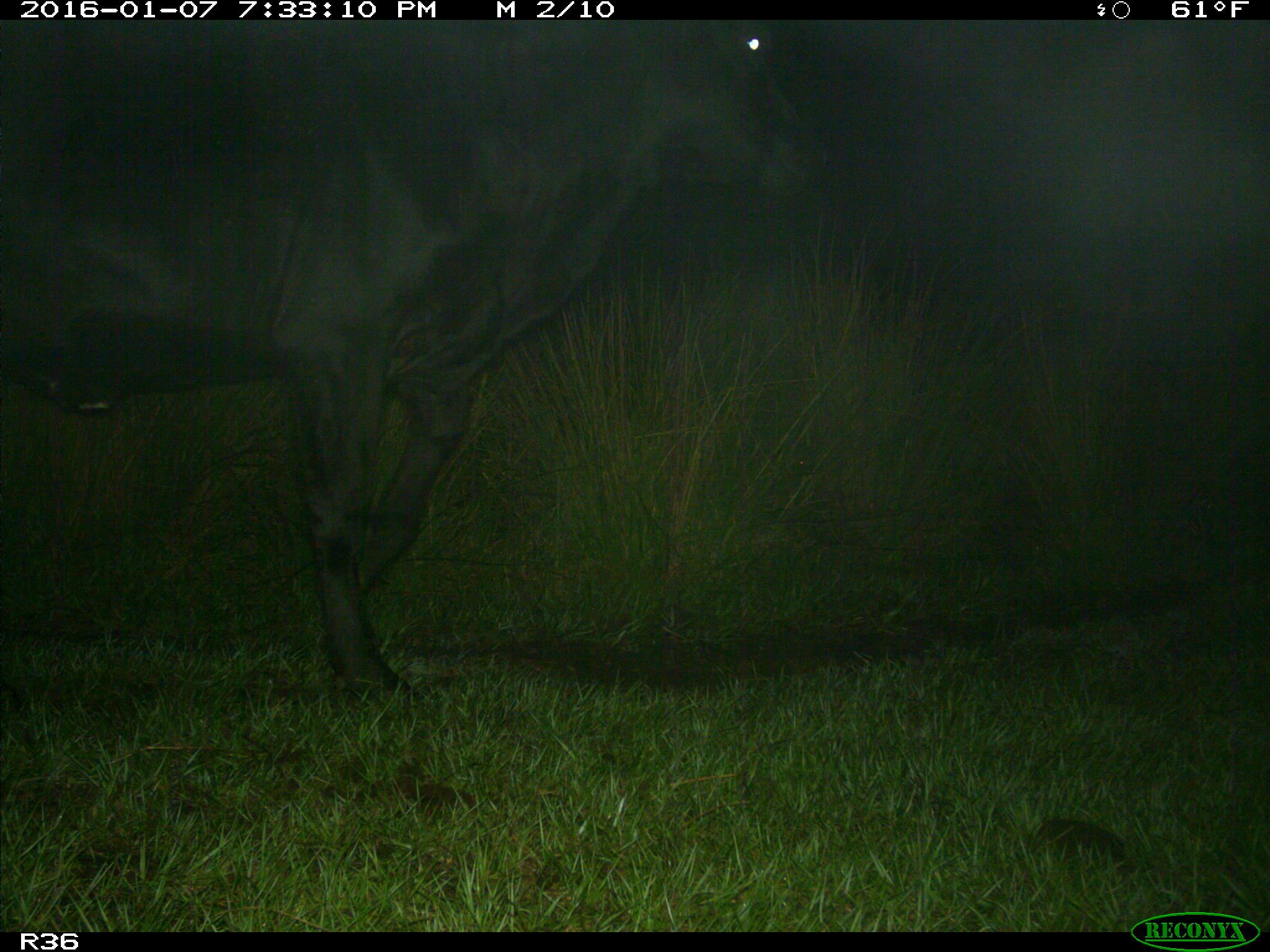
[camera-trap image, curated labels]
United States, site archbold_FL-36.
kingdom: Animalia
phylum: Chordata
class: Mammalia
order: Artiodactyla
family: Bovidae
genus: Bos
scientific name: Bos taurus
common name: domestic cow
Bos taurus (domestic cow).